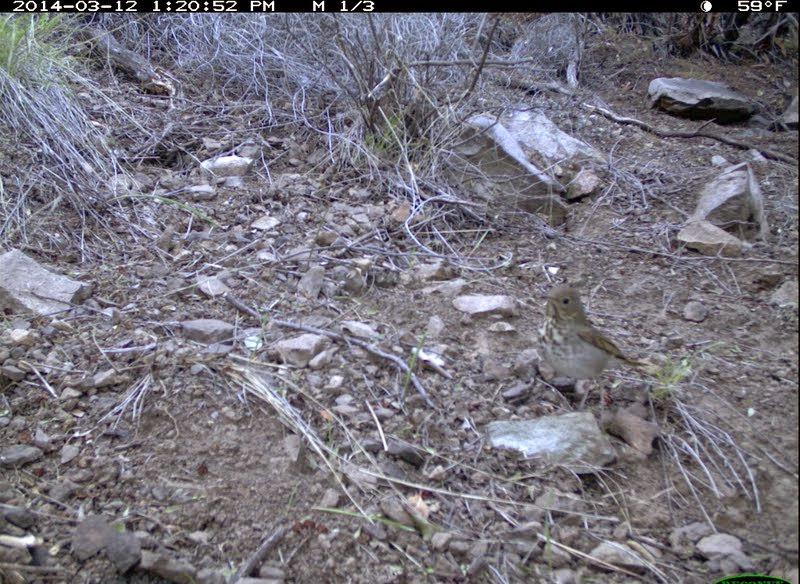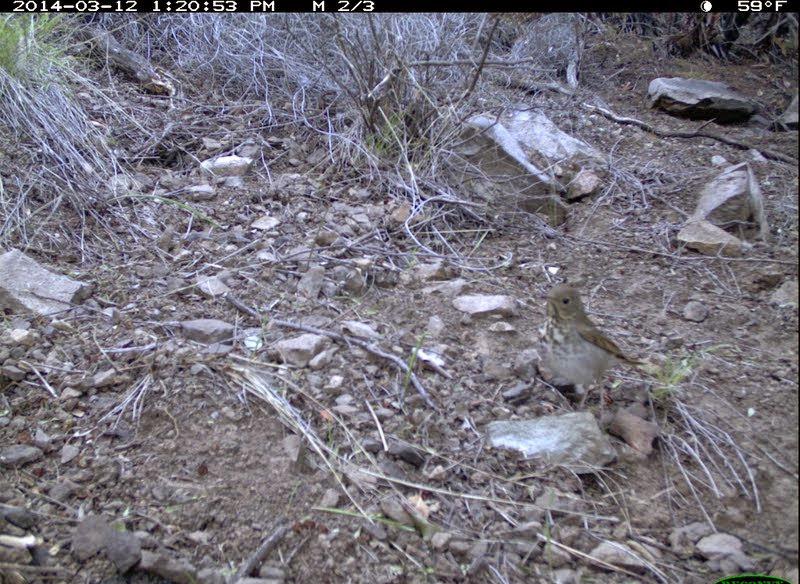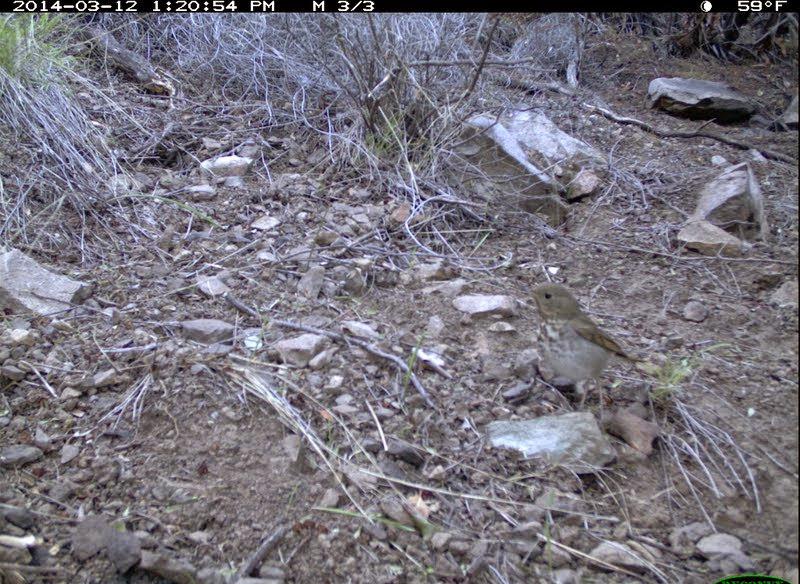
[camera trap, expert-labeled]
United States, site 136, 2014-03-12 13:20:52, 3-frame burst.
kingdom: Animalia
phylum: Chordata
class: Aves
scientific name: Aves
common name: bird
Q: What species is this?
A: Bird (Aves).